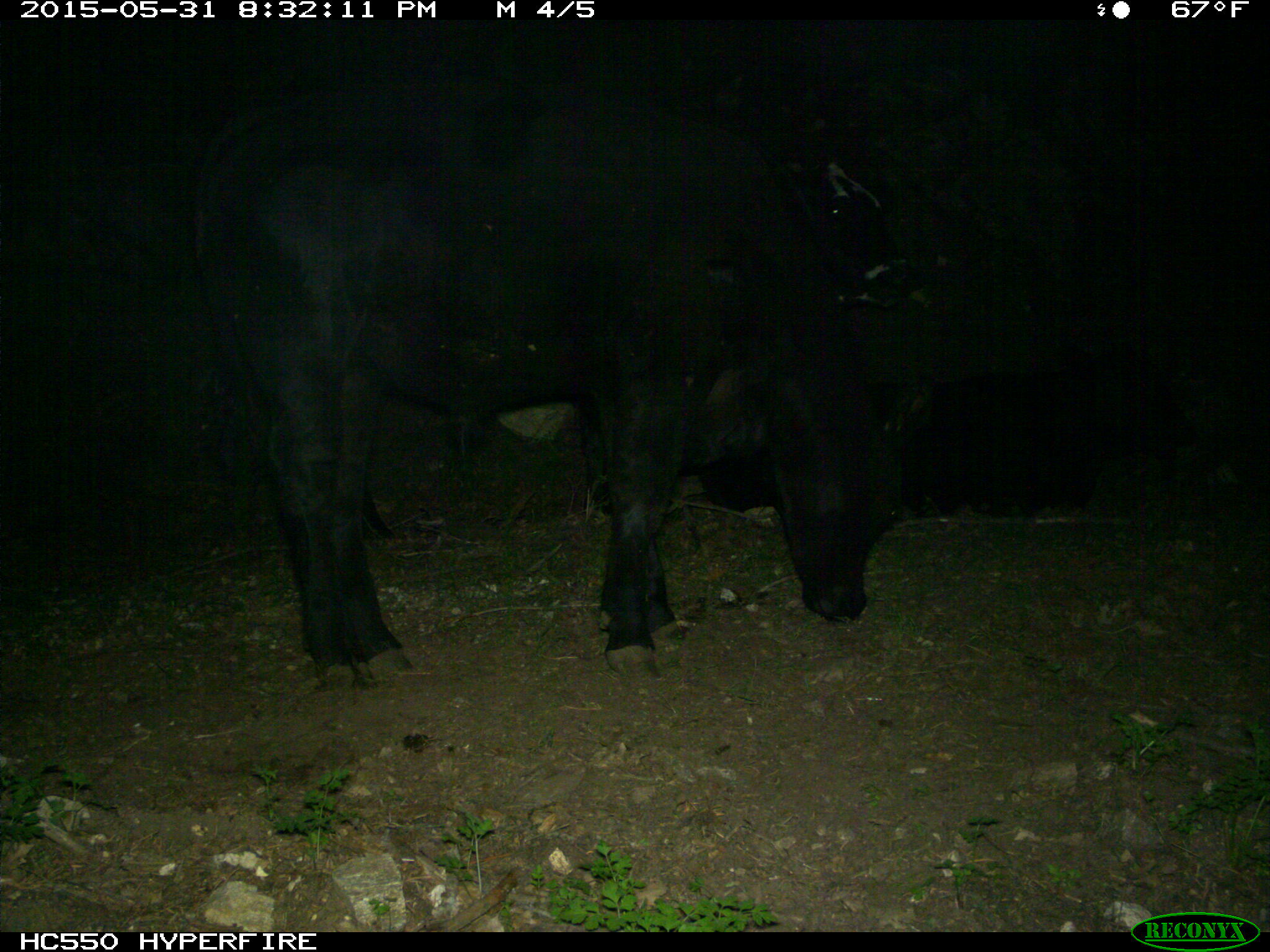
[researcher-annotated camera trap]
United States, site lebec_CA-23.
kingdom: Animalia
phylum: Chordata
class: Mammalia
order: Artiodactyla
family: Bovidae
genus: Bos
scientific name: Bos taurus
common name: domestic cow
Bos taurus (domestic cow).